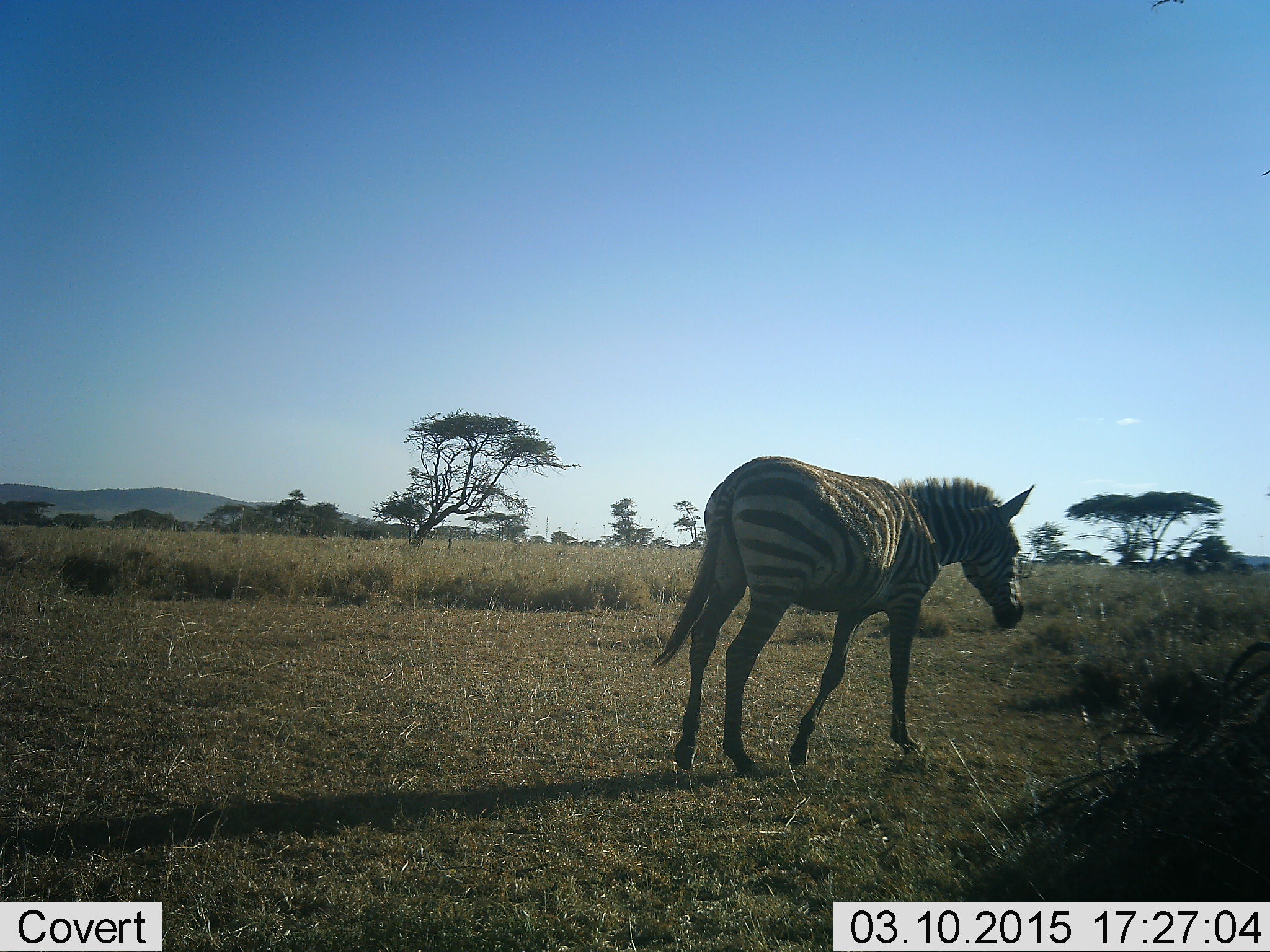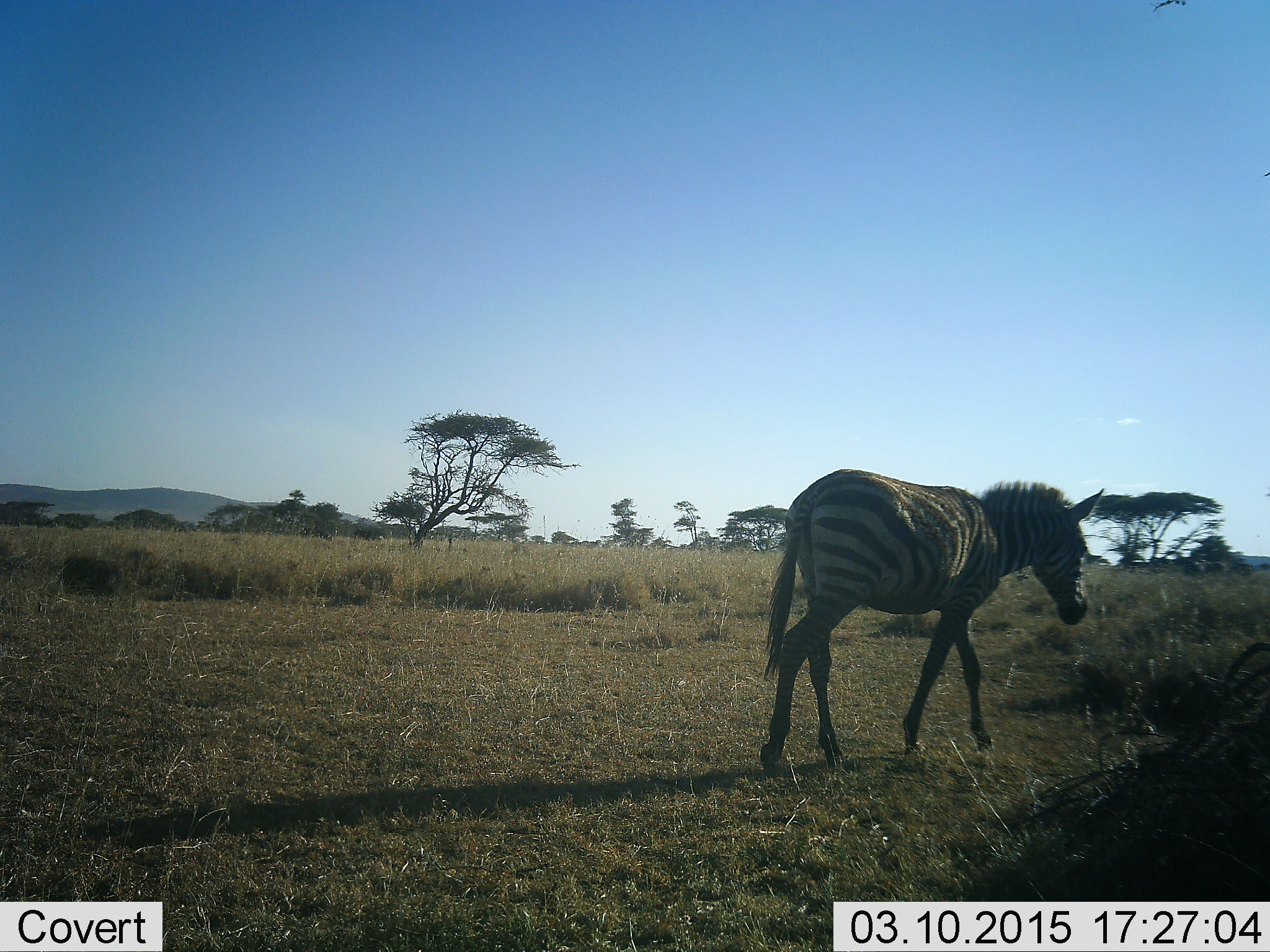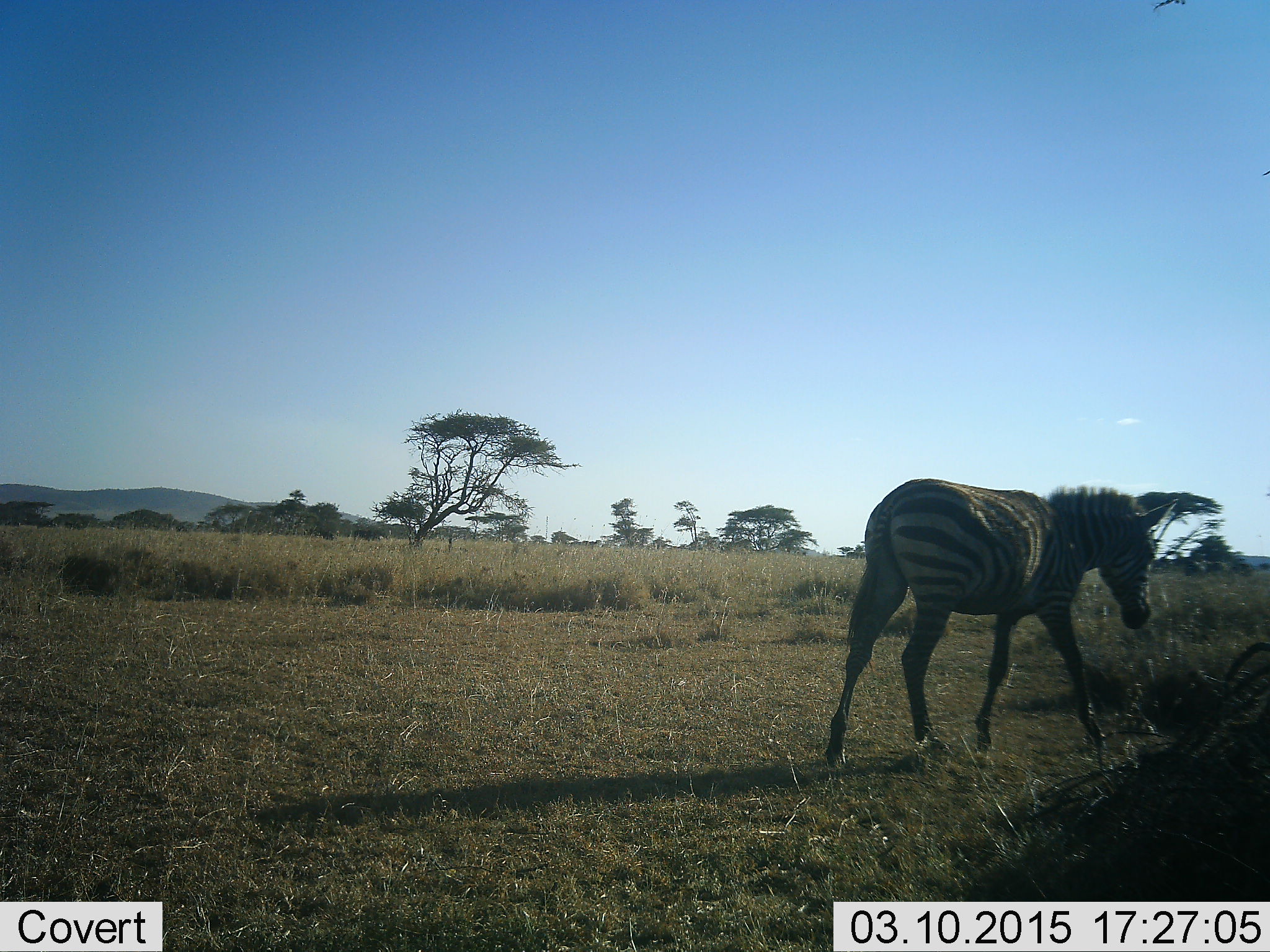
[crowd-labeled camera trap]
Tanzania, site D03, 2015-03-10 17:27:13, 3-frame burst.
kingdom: Animalia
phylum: Chordata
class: Mammalia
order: Perissodactyla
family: Equidae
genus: Equus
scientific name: Equus quagga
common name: plains zebra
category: zebra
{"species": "zebra (plains zebra) (Equus quagga)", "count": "1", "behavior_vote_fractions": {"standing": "10%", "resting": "0%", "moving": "100%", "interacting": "10%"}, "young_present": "20%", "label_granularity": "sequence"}